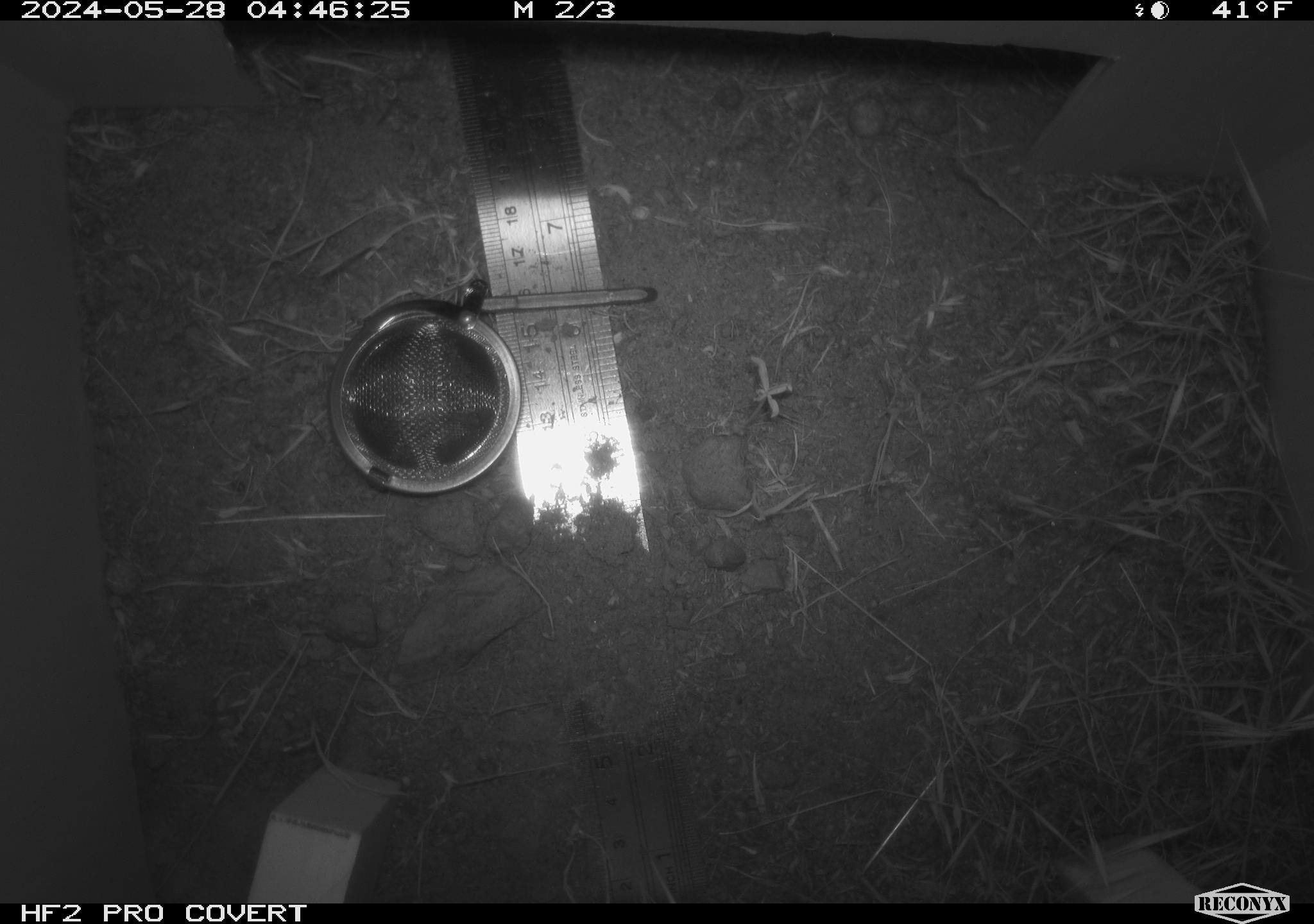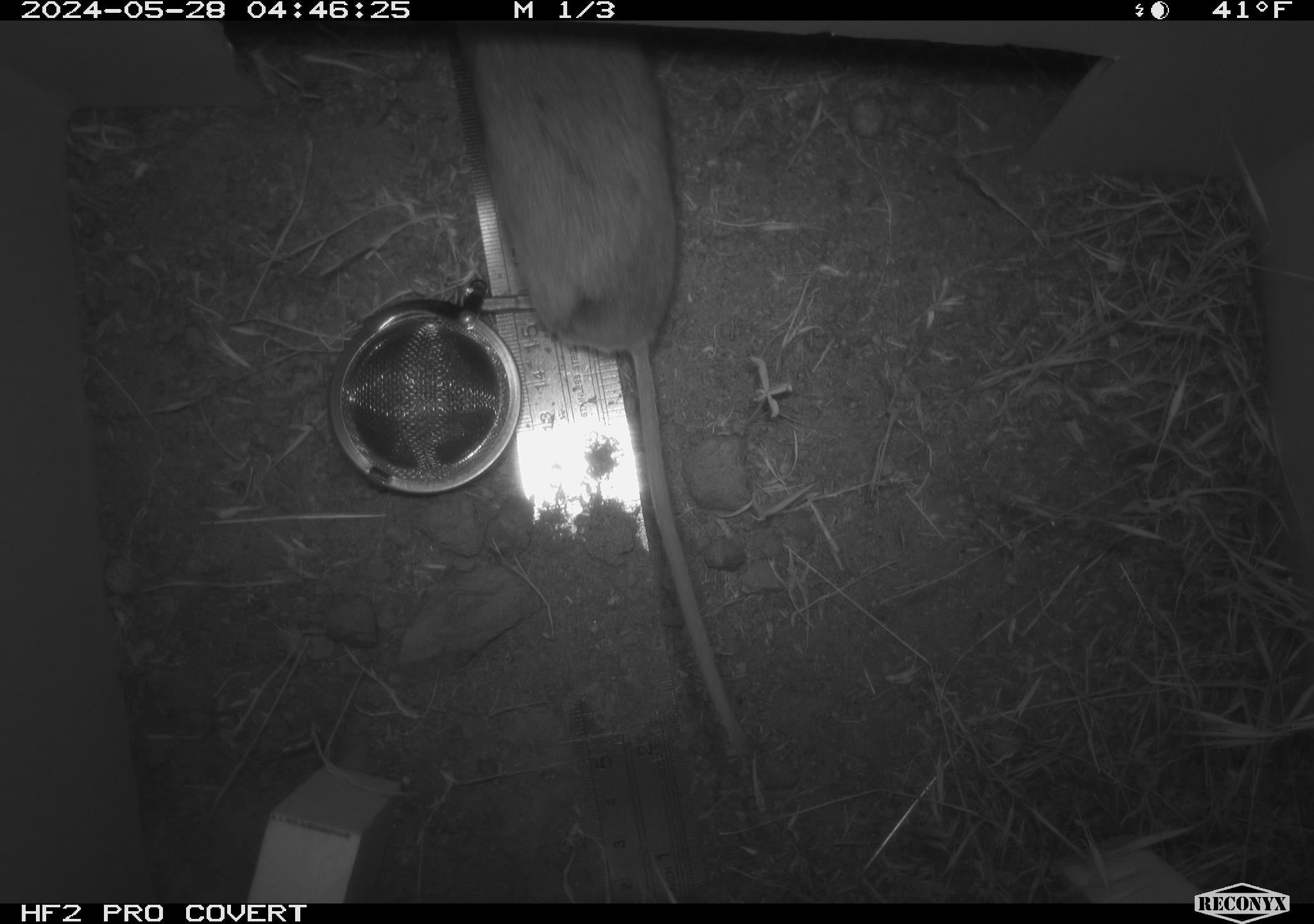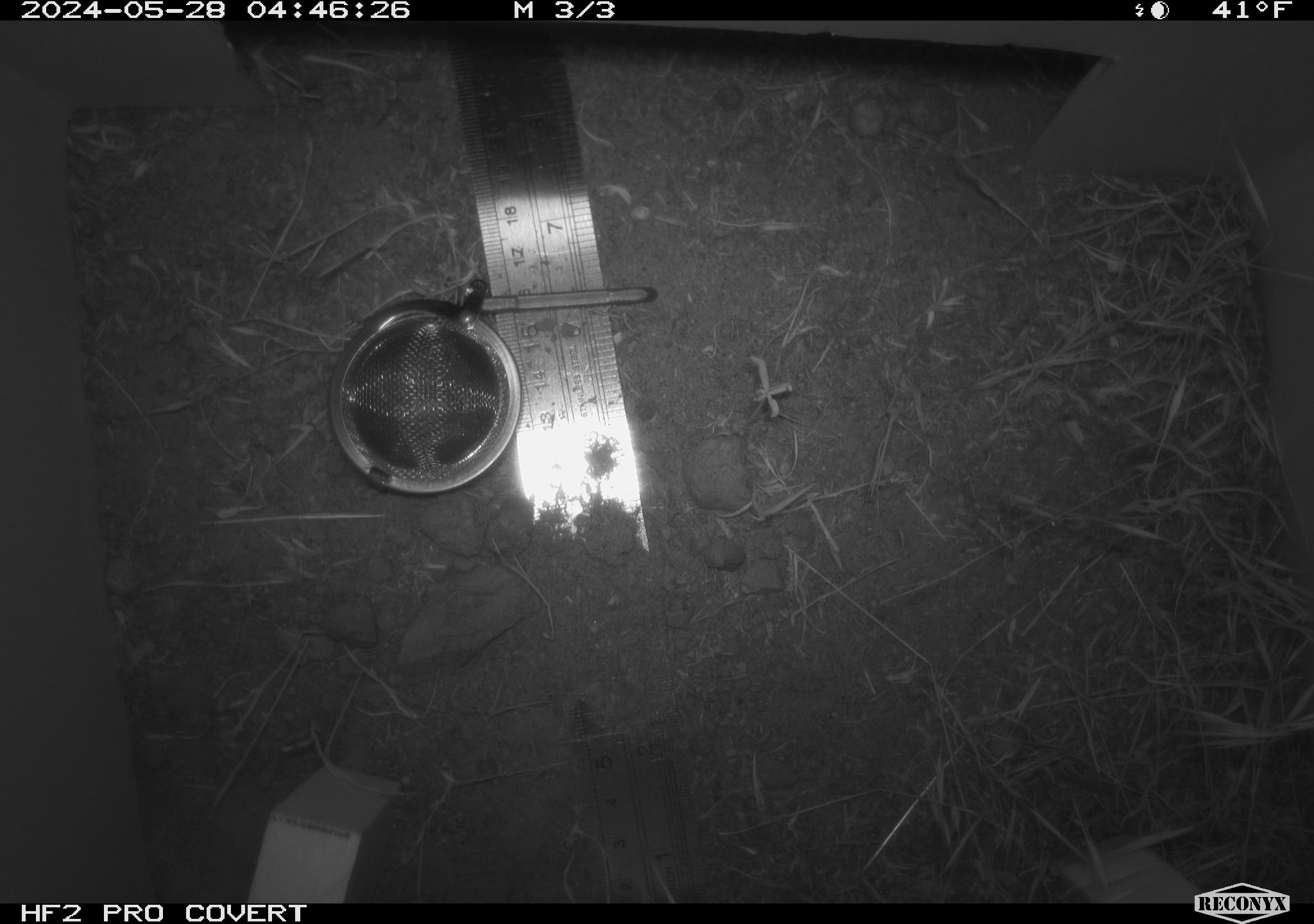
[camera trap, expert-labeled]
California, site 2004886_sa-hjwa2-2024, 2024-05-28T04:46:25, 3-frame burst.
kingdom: Animalia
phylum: Chordata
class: Mammalia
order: Rodentia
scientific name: Rodentia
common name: rodent